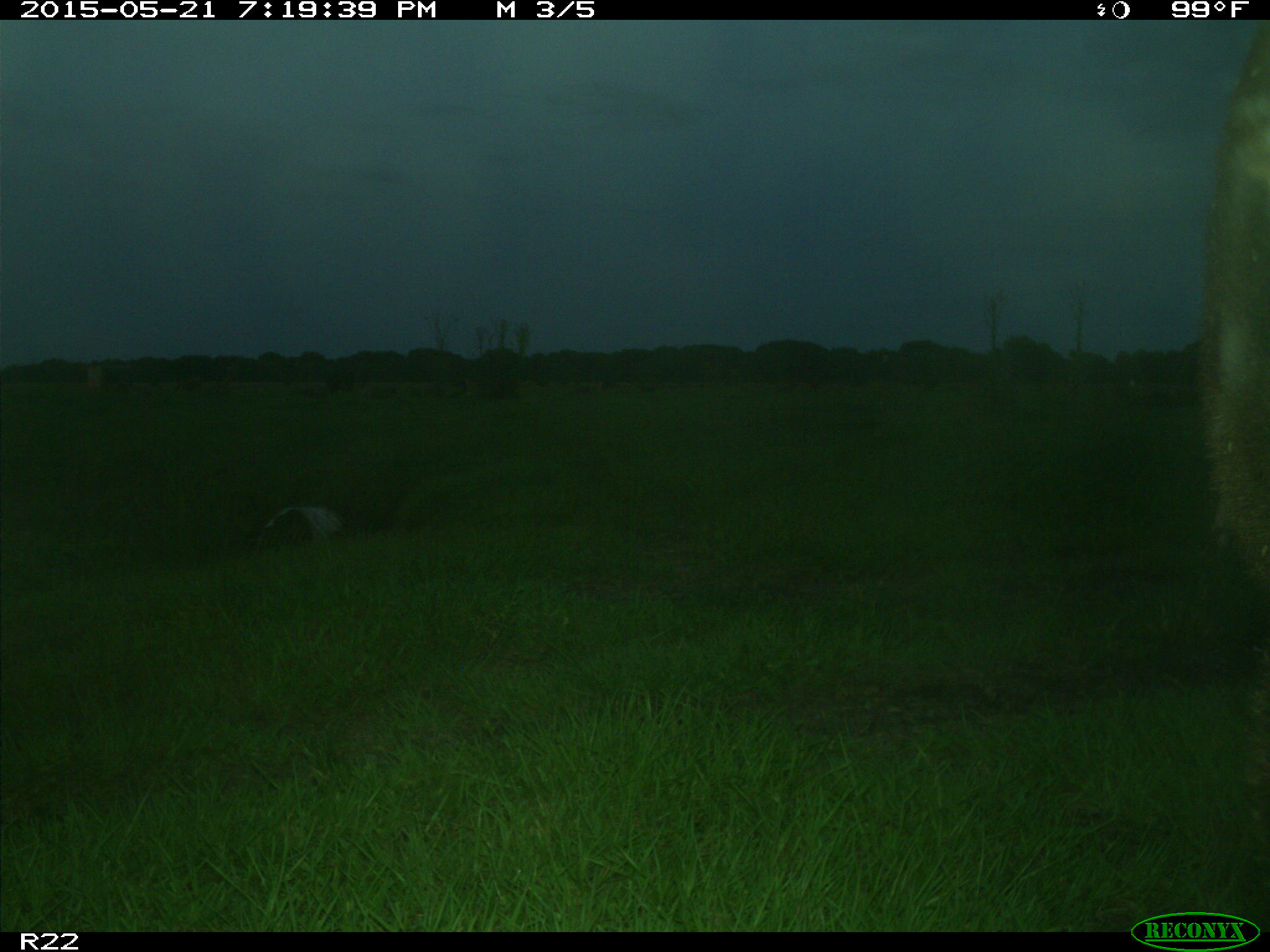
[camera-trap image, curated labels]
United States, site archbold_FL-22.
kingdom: Animalia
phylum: Chordata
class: Mammalia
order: Artiodactyla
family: Bovidae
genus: Bos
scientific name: Bos taurus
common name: domestic cow